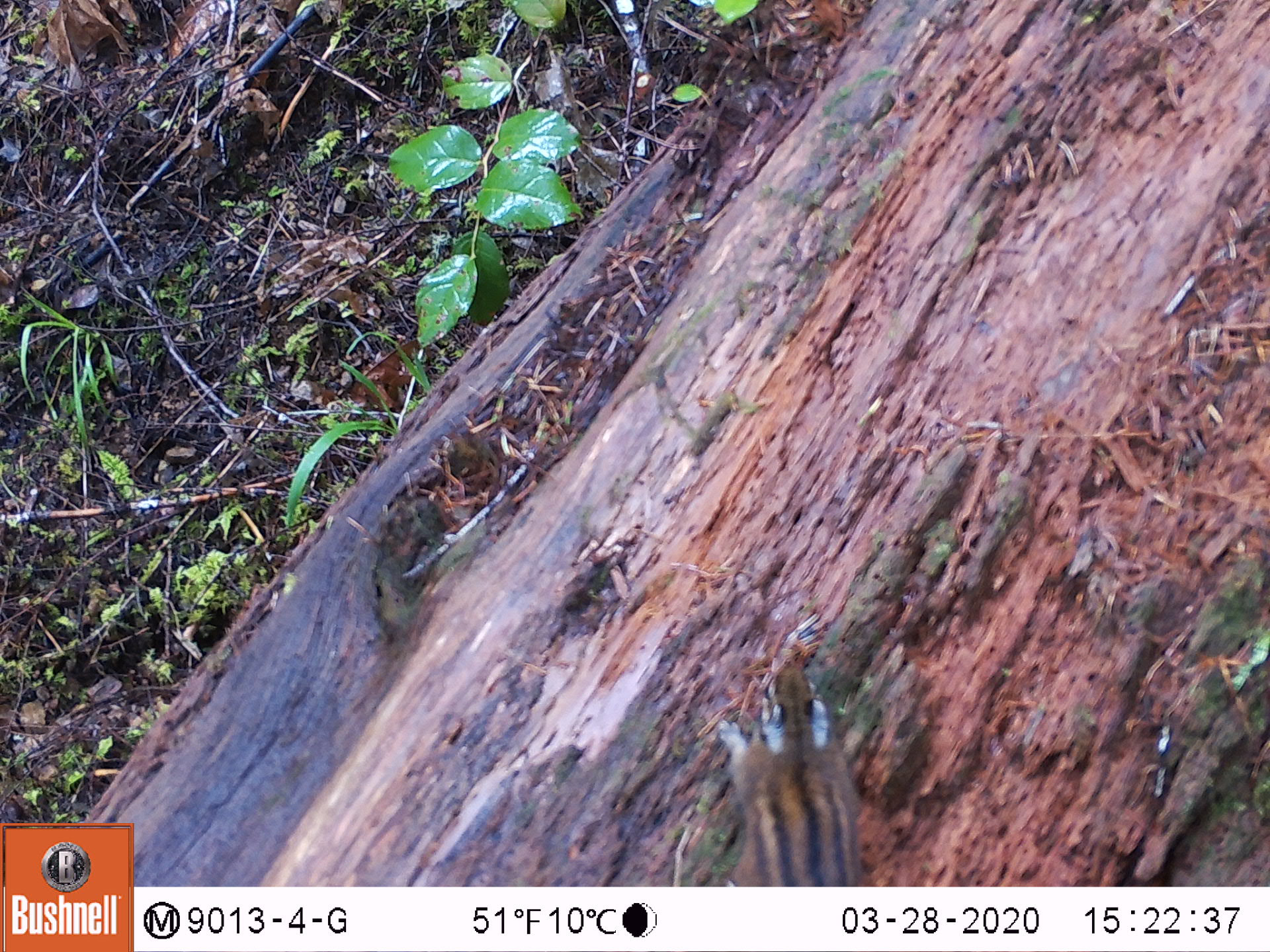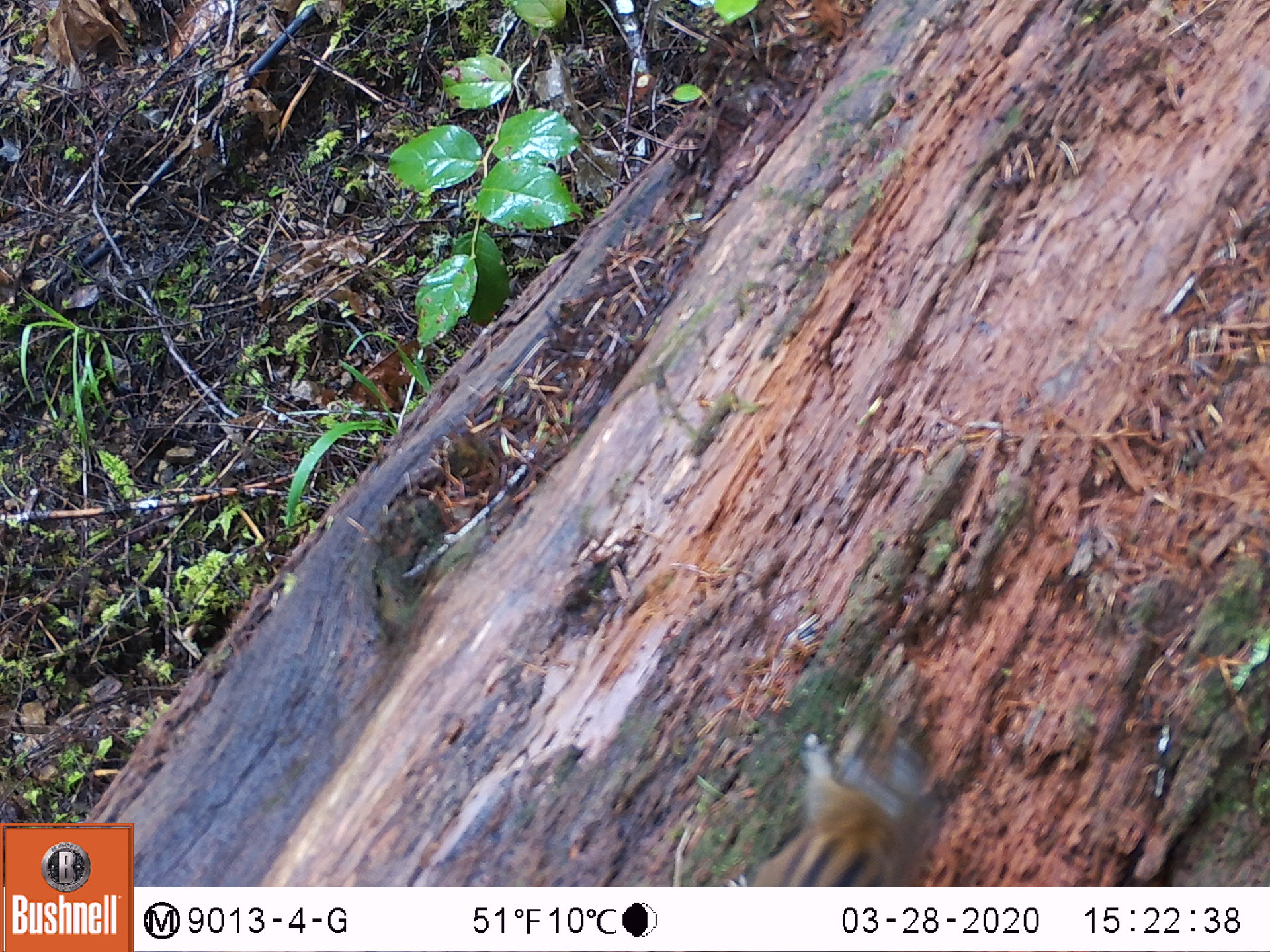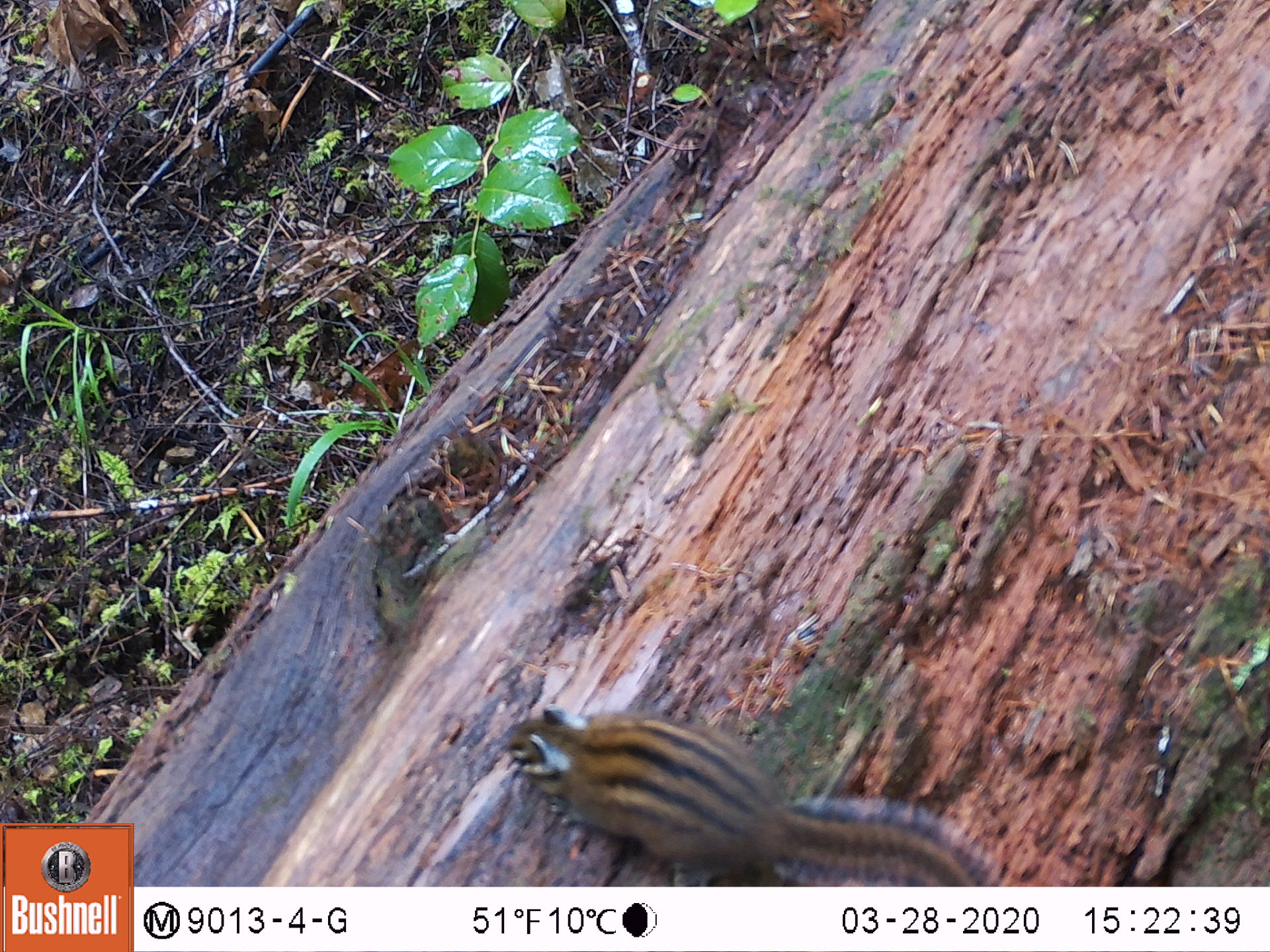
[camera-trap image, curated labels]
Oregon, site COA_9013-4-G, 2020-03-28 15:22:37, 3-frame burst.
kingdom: Animalia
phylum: Chordata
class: Mammalia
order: Rodentia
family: Sciuridae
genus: Neotamias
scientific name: Neotamias townsendii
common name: townsend's chipmunk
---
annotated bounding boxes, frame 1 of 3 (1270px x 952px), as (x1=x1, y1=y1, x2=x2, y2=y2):
townsend's chipmunk: (x1=715, y1=645, x2=876, y2=873)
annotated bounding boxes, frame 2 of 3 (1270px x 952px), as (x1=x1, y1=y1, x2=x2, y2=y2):
townsend's chipmunk: (x1=756, y1=727, x2=944, y2=882)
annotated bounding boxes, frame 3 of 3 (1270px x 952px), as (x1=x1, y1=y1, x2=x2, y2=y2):
townsend's chipmunk: (x1=498, y1=693, x2=995, y2=878)